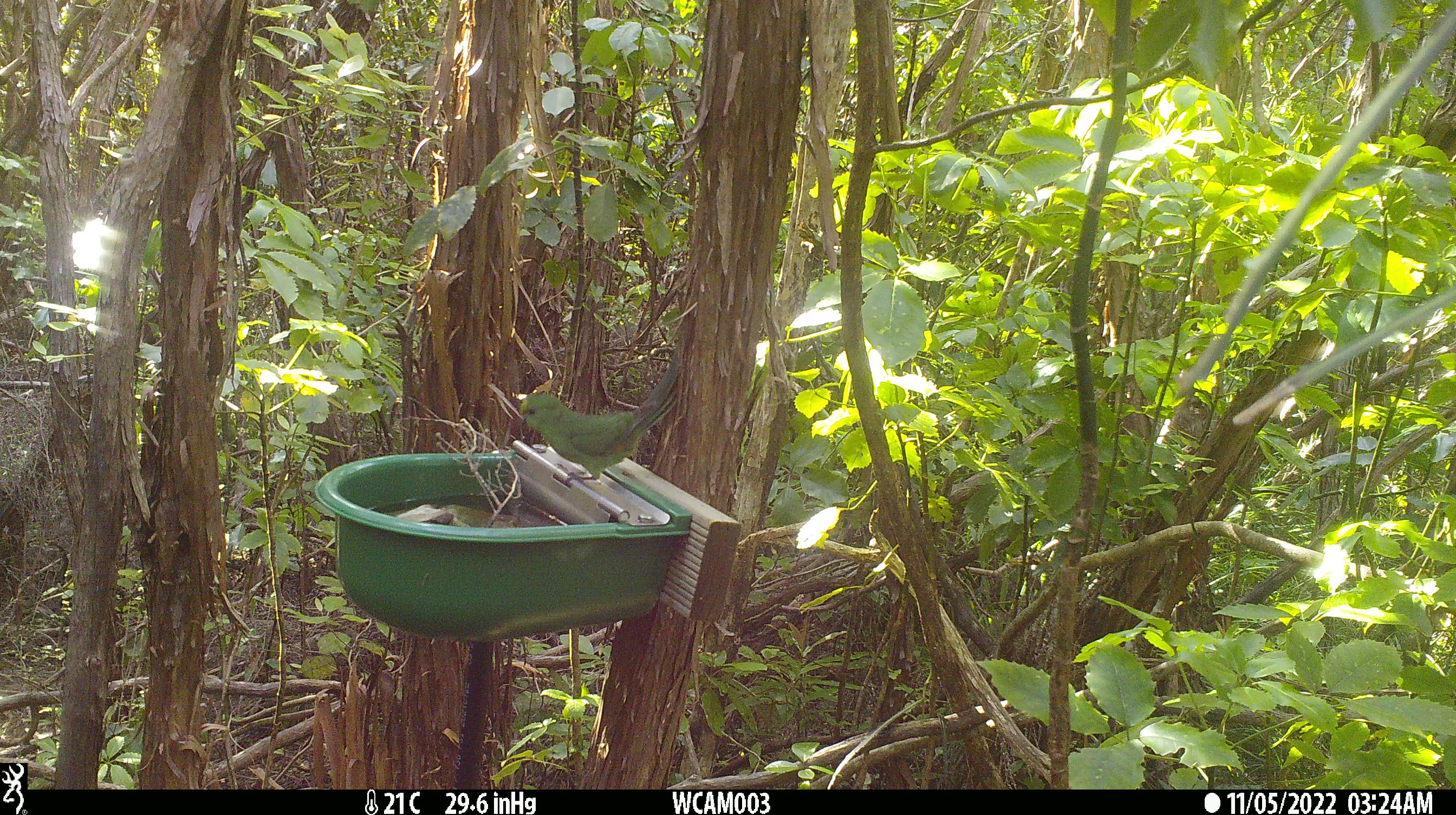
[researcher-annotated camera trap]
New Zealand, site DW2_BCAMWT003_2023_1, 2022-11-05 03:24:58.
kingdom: Animalia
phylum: Chordata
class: Aves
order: Psittaciformes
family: Psittaculidae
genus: Cyanoramphus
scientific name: Cyanoramphus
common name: parakeet